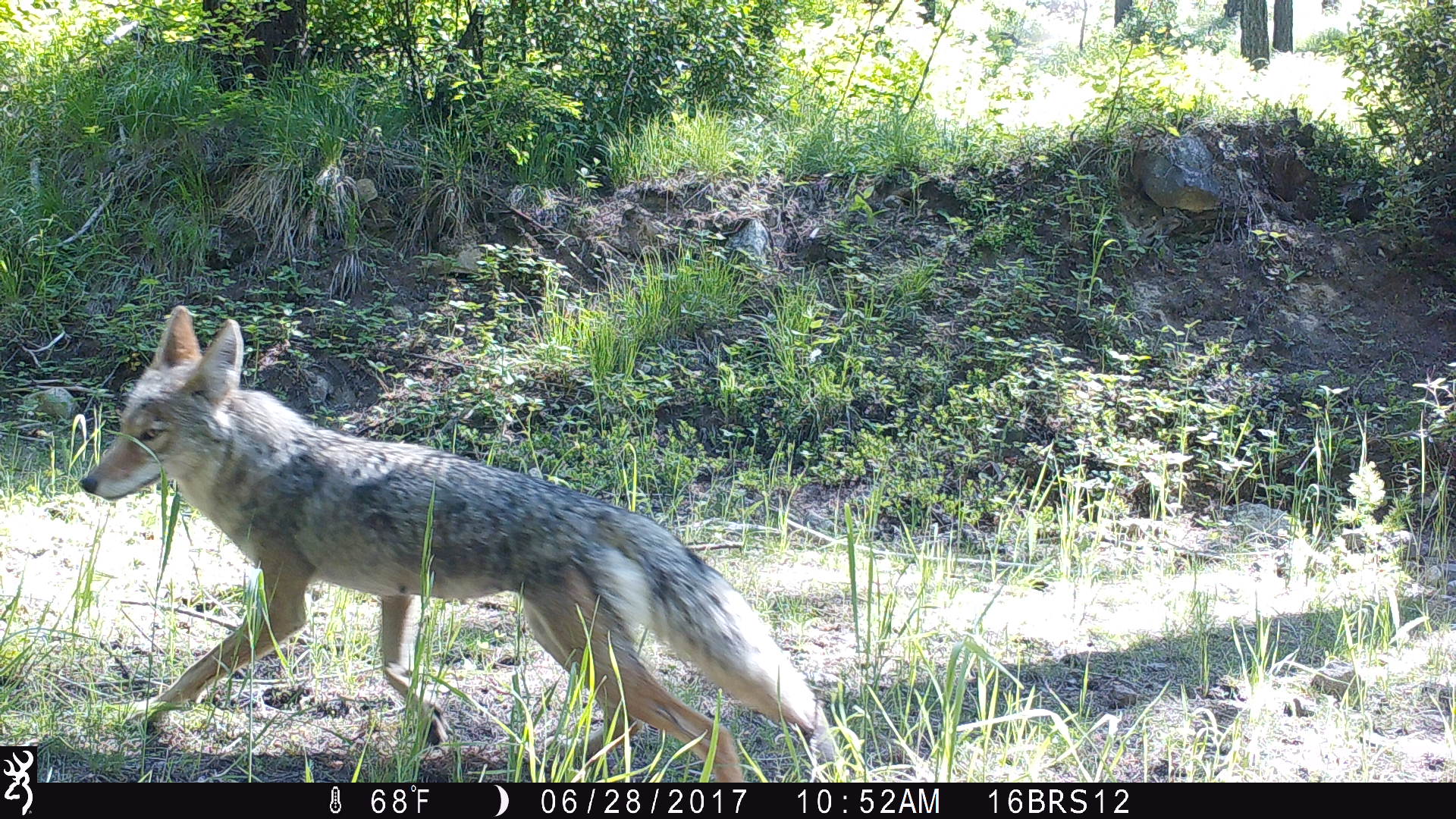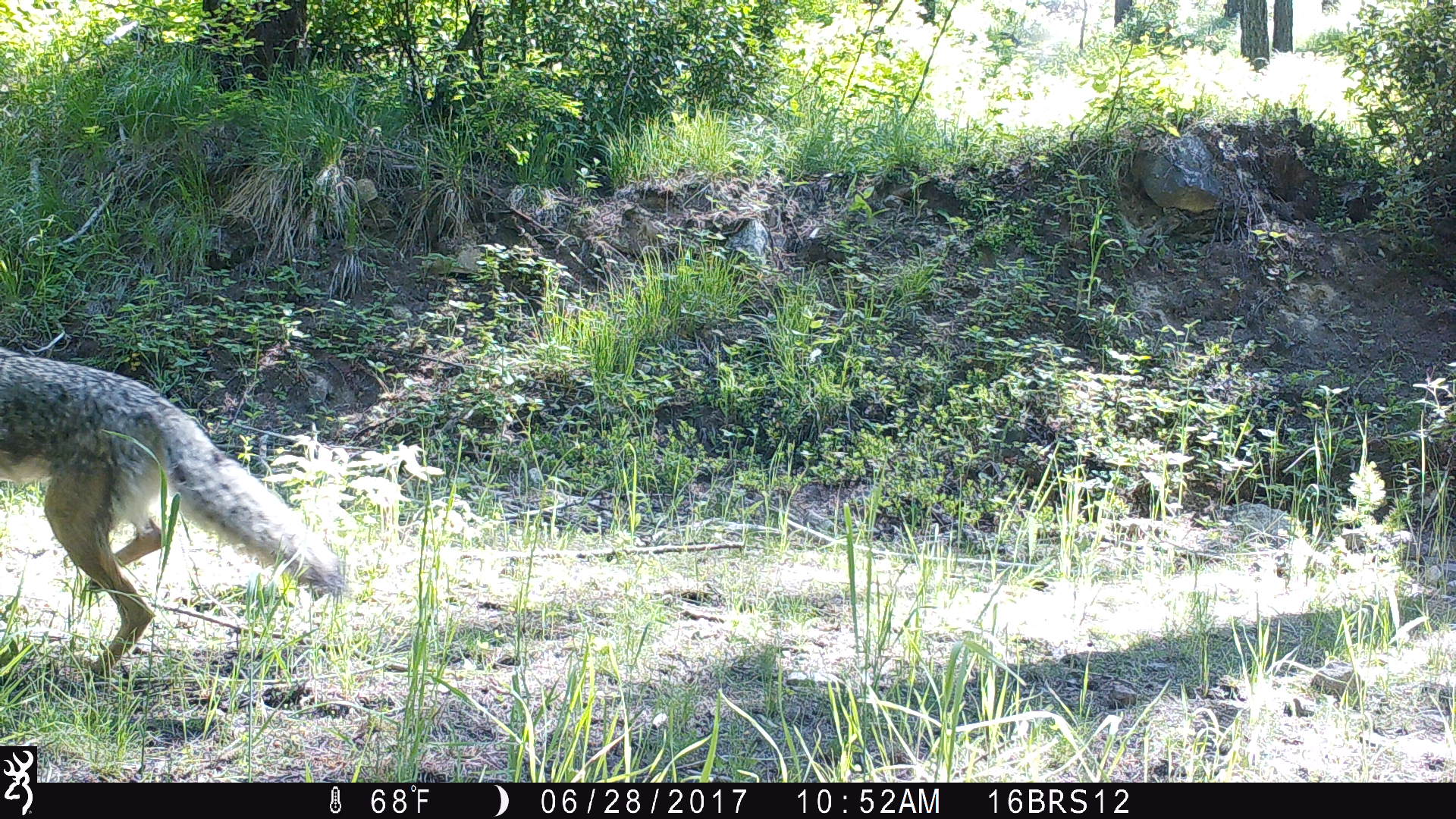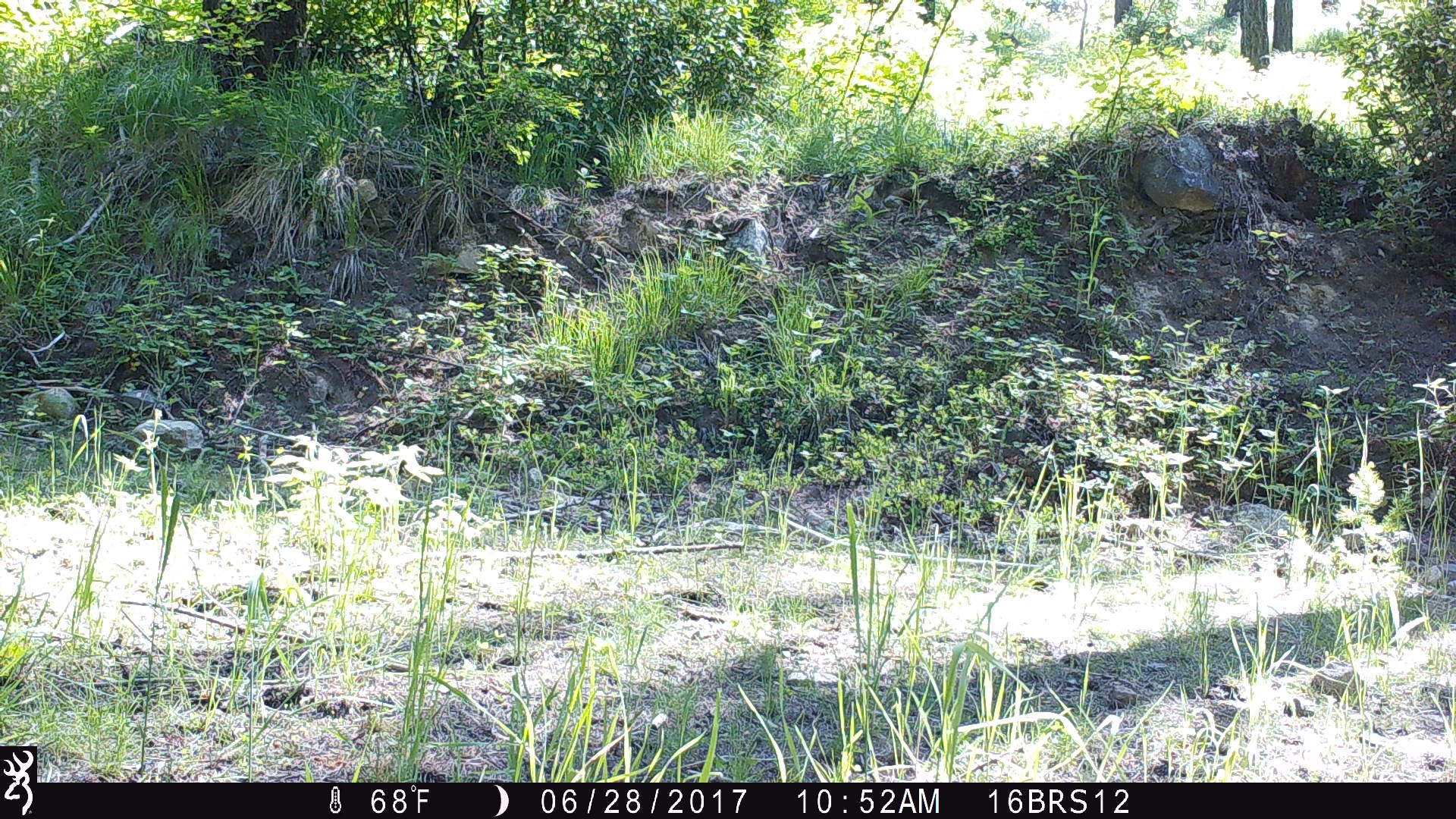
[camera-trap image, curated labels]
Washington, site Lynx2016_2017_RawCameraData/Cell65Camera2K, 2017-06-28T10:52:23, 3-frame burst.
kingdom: Animalia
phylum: Chordata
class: Mammalia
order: Carnivora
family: Canidae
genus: Canis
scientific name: Canis latrans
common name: coyote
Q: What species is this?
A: Canis latrans (coyote).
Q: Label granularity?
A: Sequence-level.